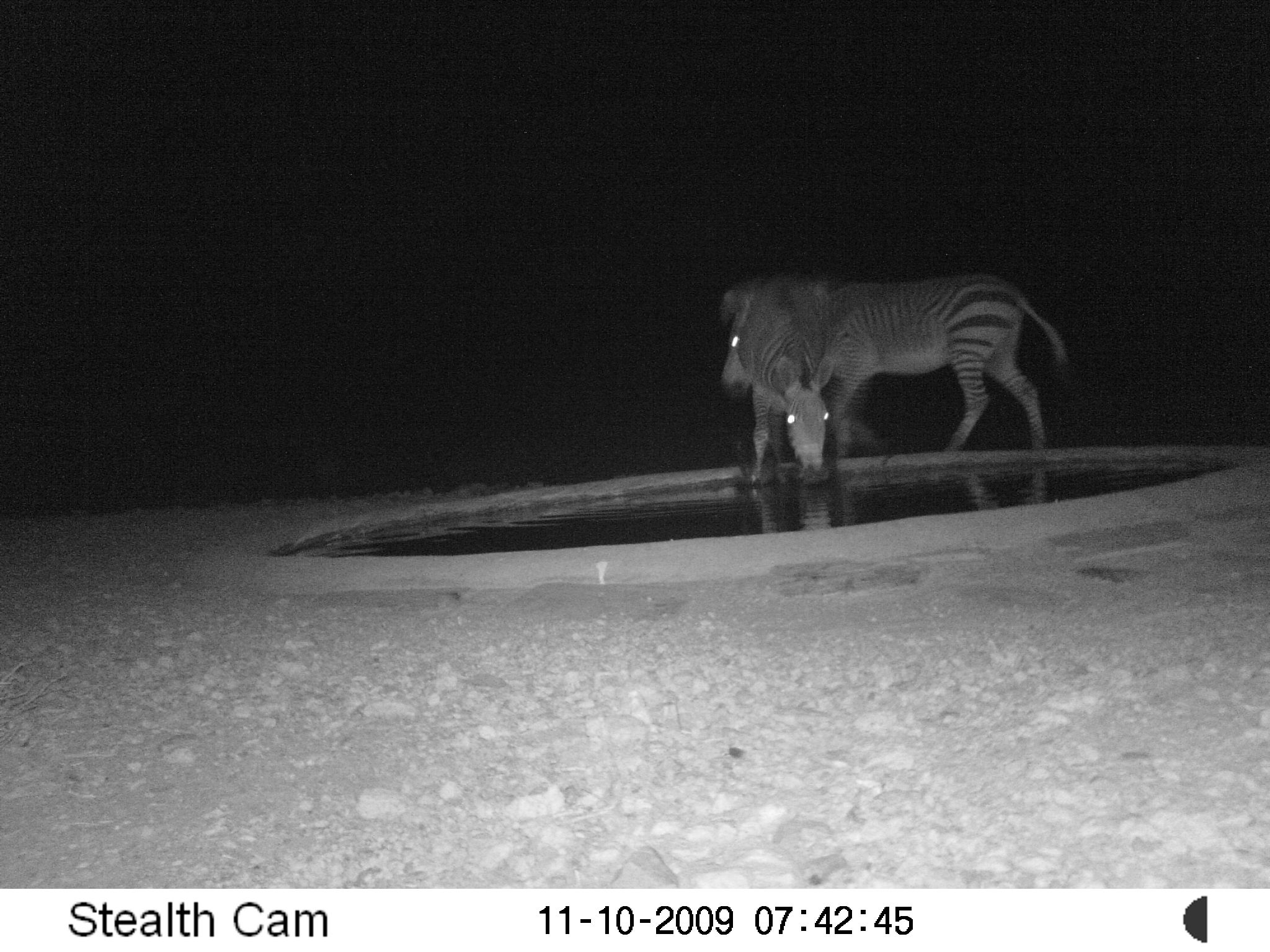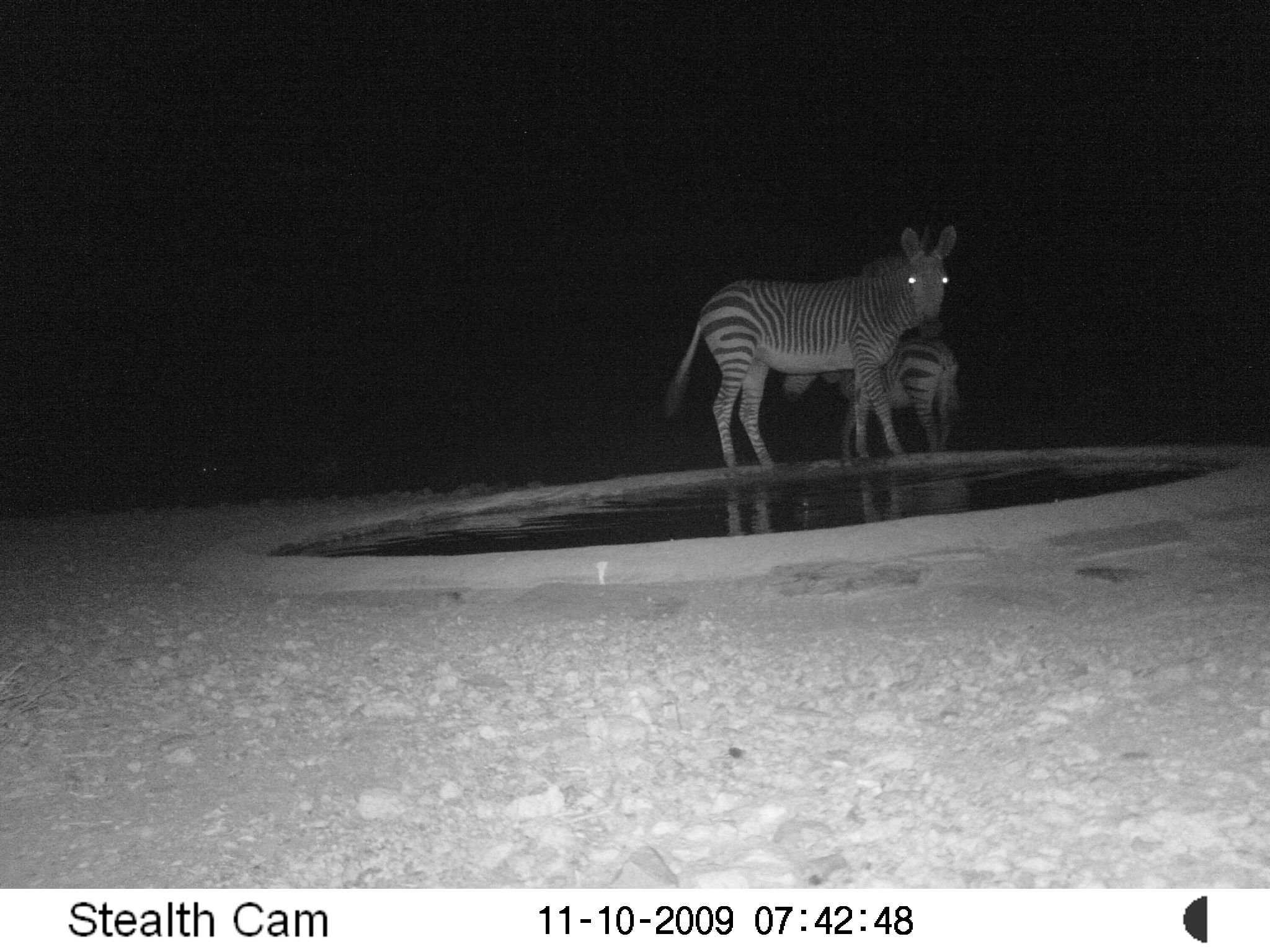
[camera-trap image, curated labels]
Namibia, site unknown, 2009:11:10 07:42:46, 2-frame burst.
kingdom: Animalia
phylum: Chordata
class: Mammalia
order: Perissodactyla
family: Equidae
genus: Equus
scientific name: Equus zebra hartmannae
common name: hartmann's mountain zebra